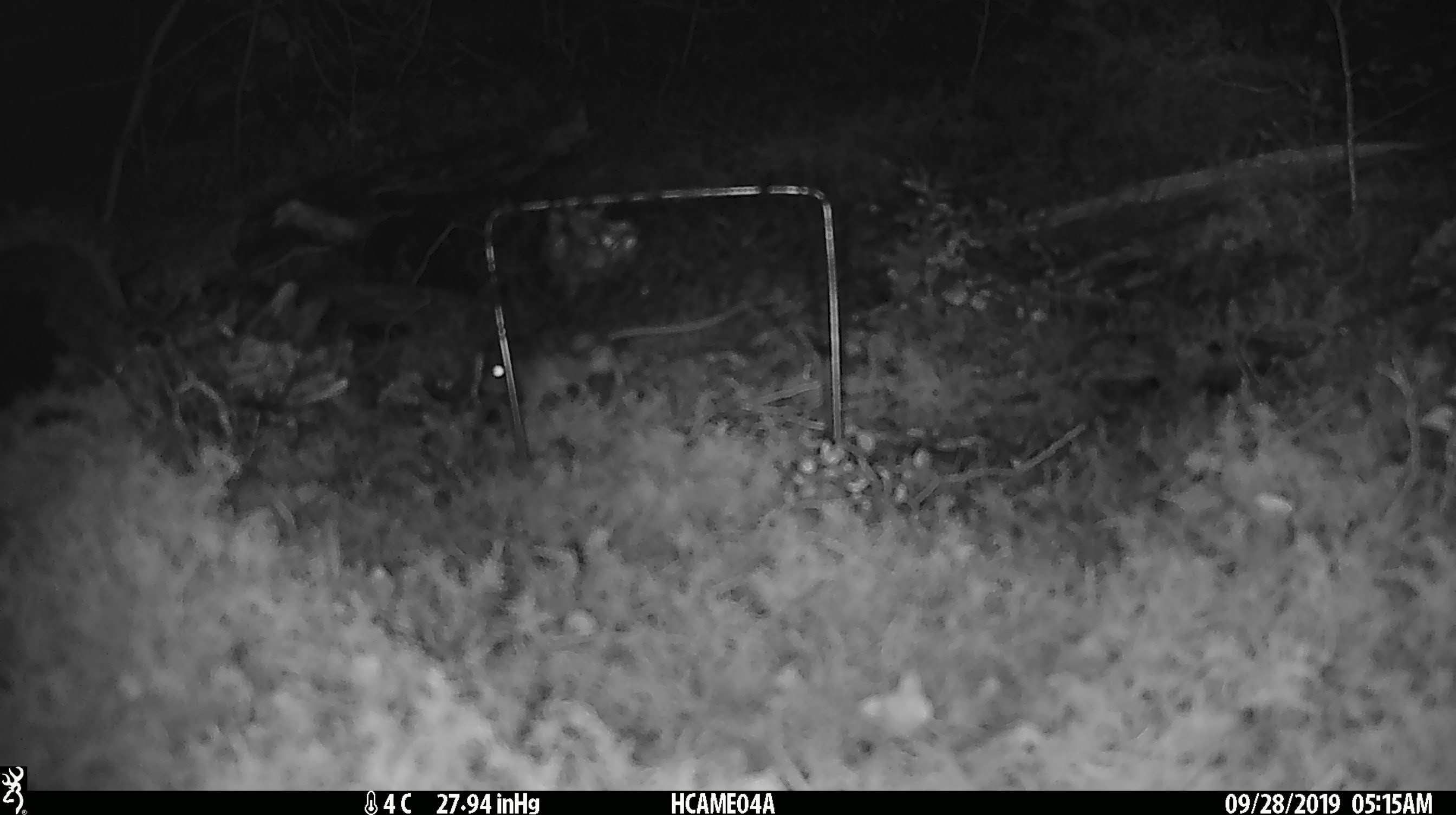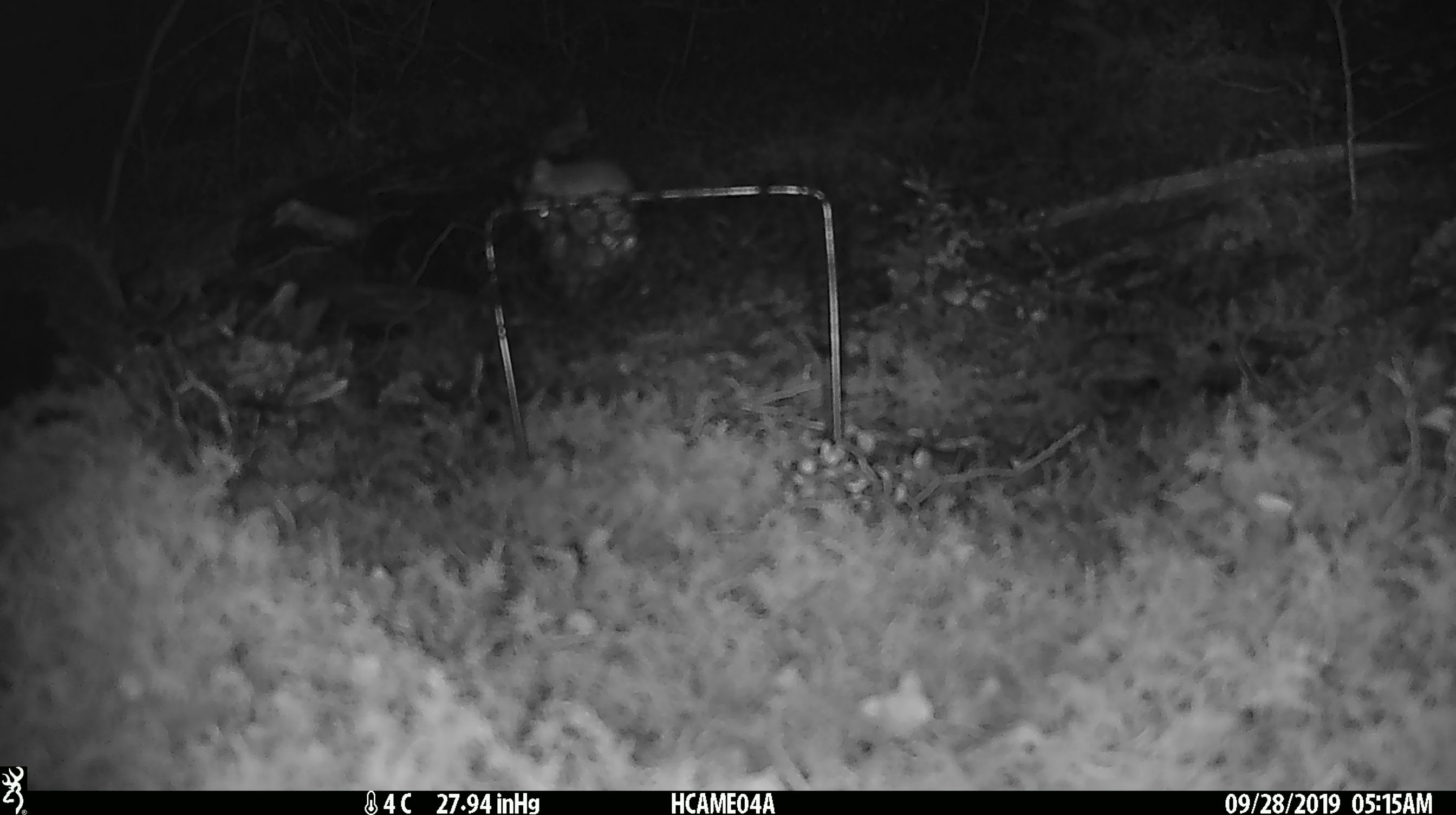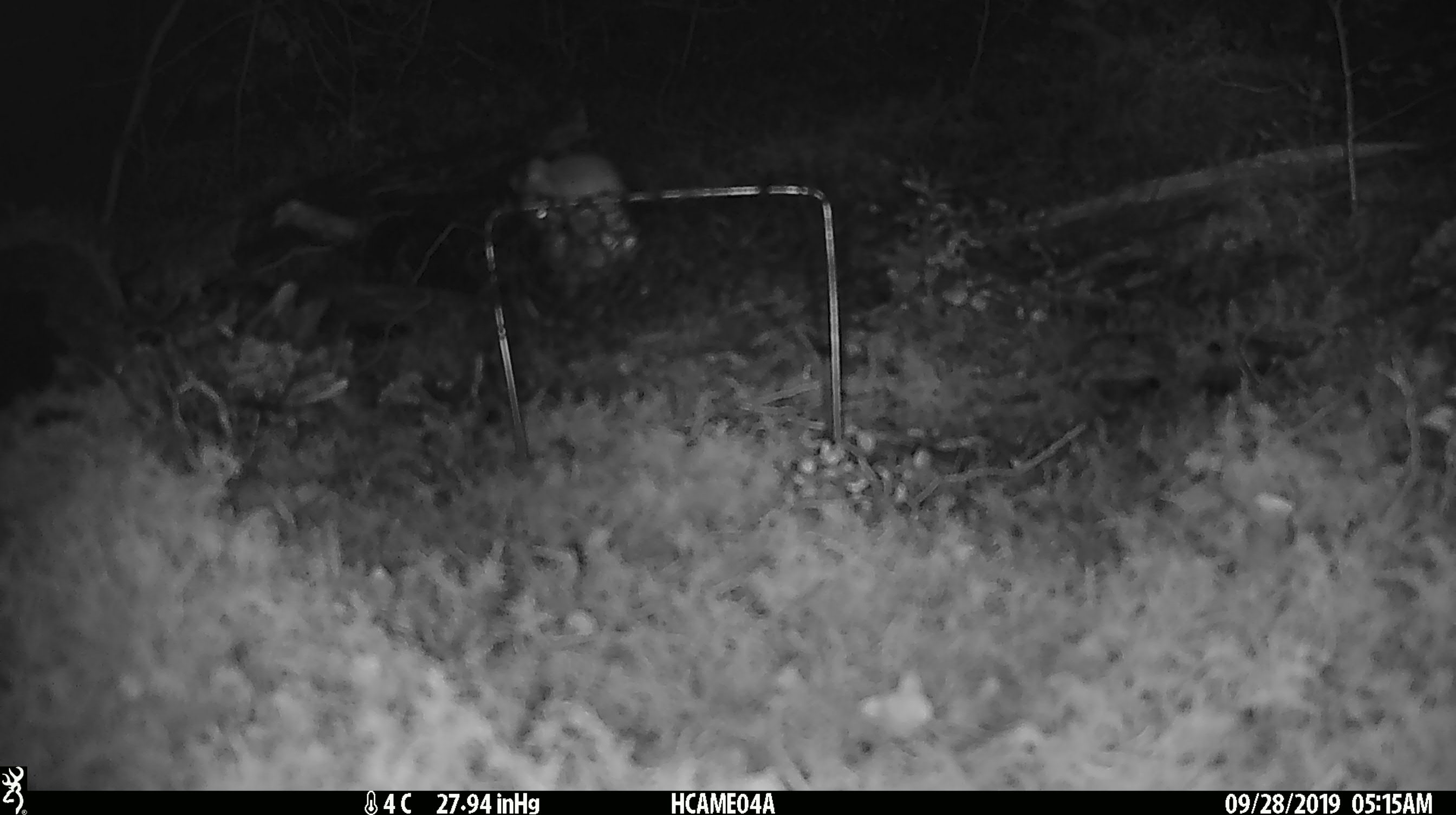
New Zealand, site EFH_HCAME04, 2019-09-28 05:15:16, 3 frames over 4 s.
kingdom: Animalia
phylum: Chordata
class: Mammalia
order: Rodentia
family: Muridae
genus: Mus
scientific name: Mus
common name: mouse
Mouse (Mus).